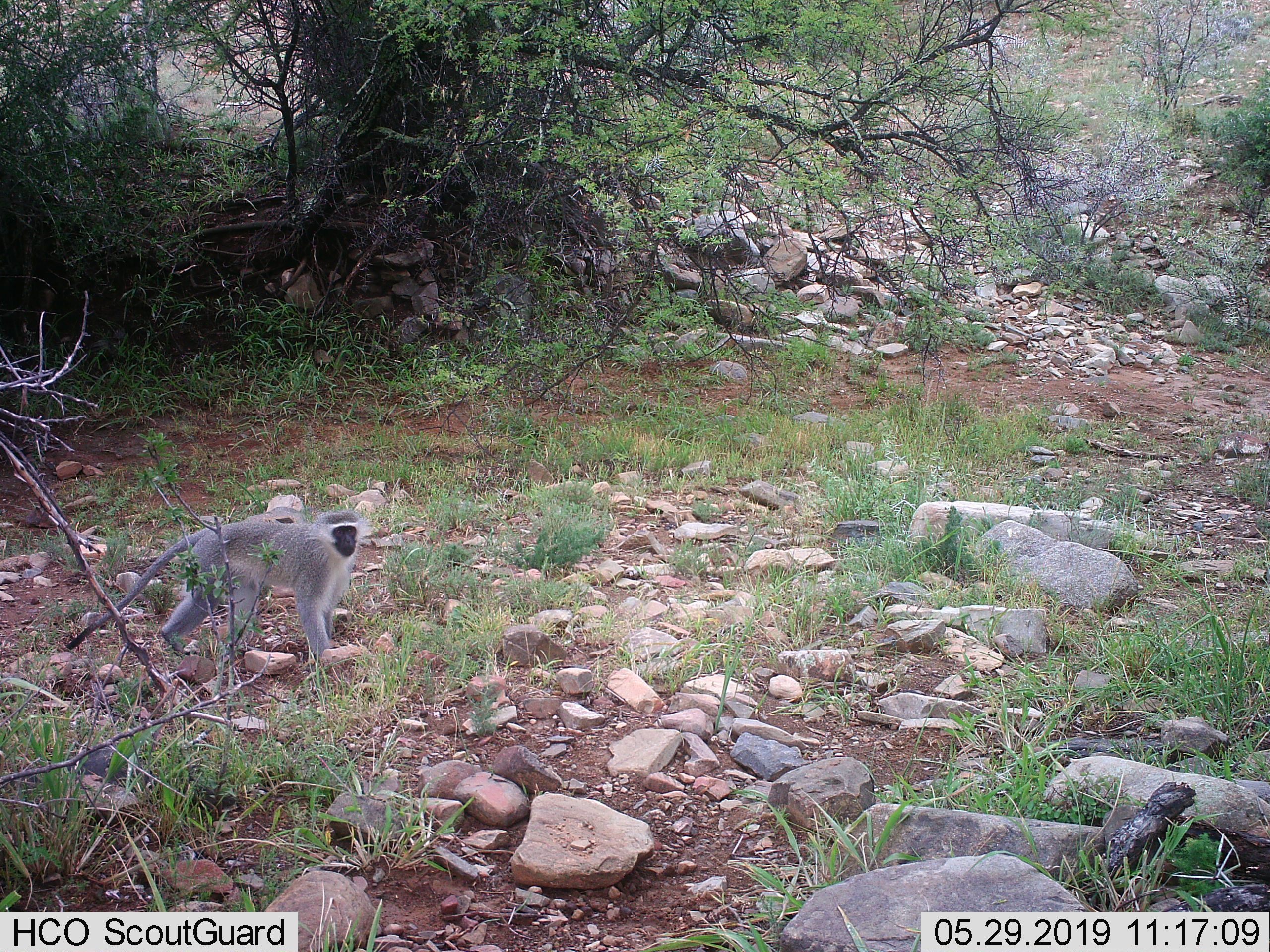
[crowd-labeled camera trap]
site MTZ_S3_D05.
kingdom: Animalia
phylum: Chordata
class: Mammalia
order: Primates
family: Cercopithecidae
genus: Chlorocebus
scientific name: Chlorocebus pygerythrus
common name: vervet monkey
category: monkeyvervet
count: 1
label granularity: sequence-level